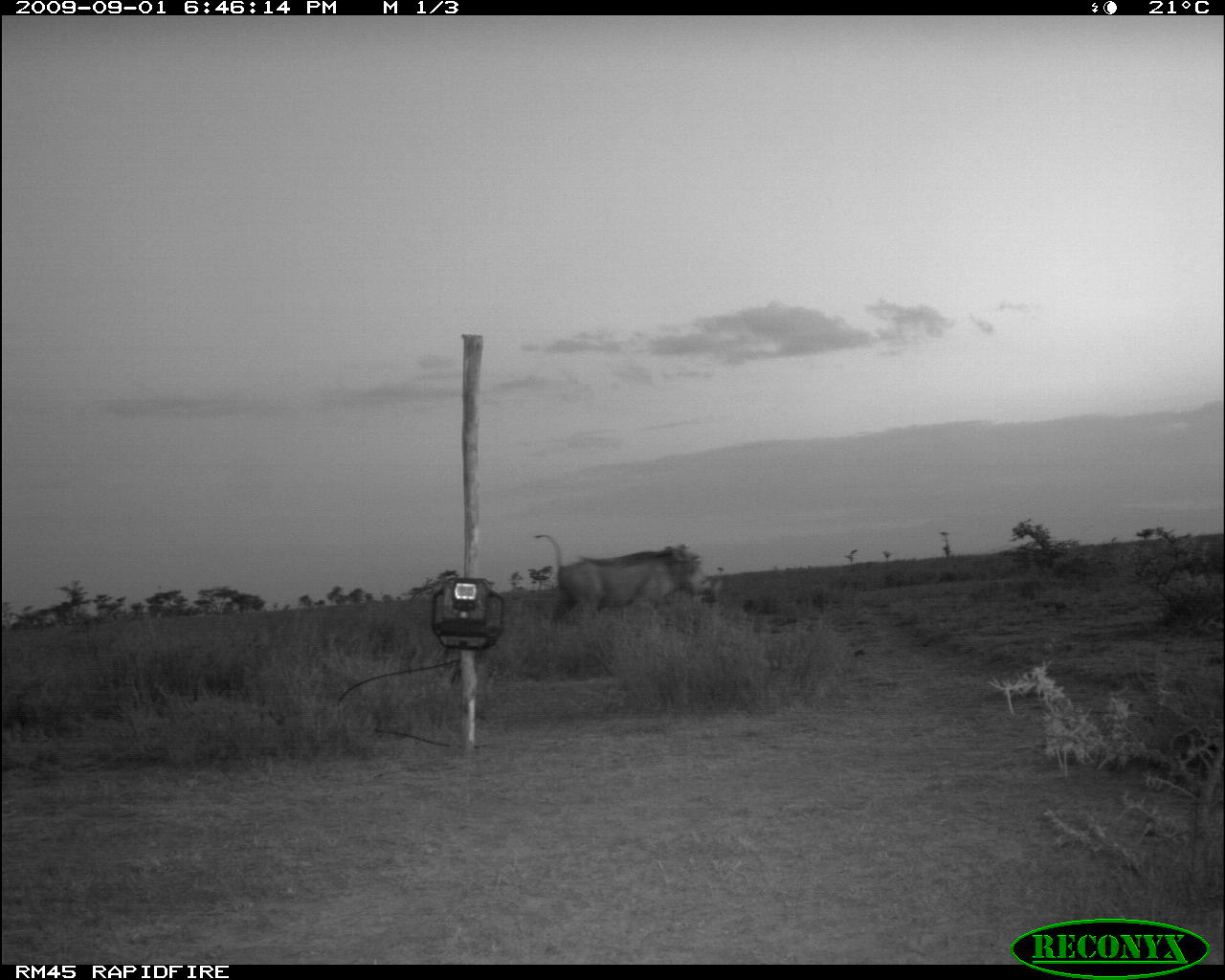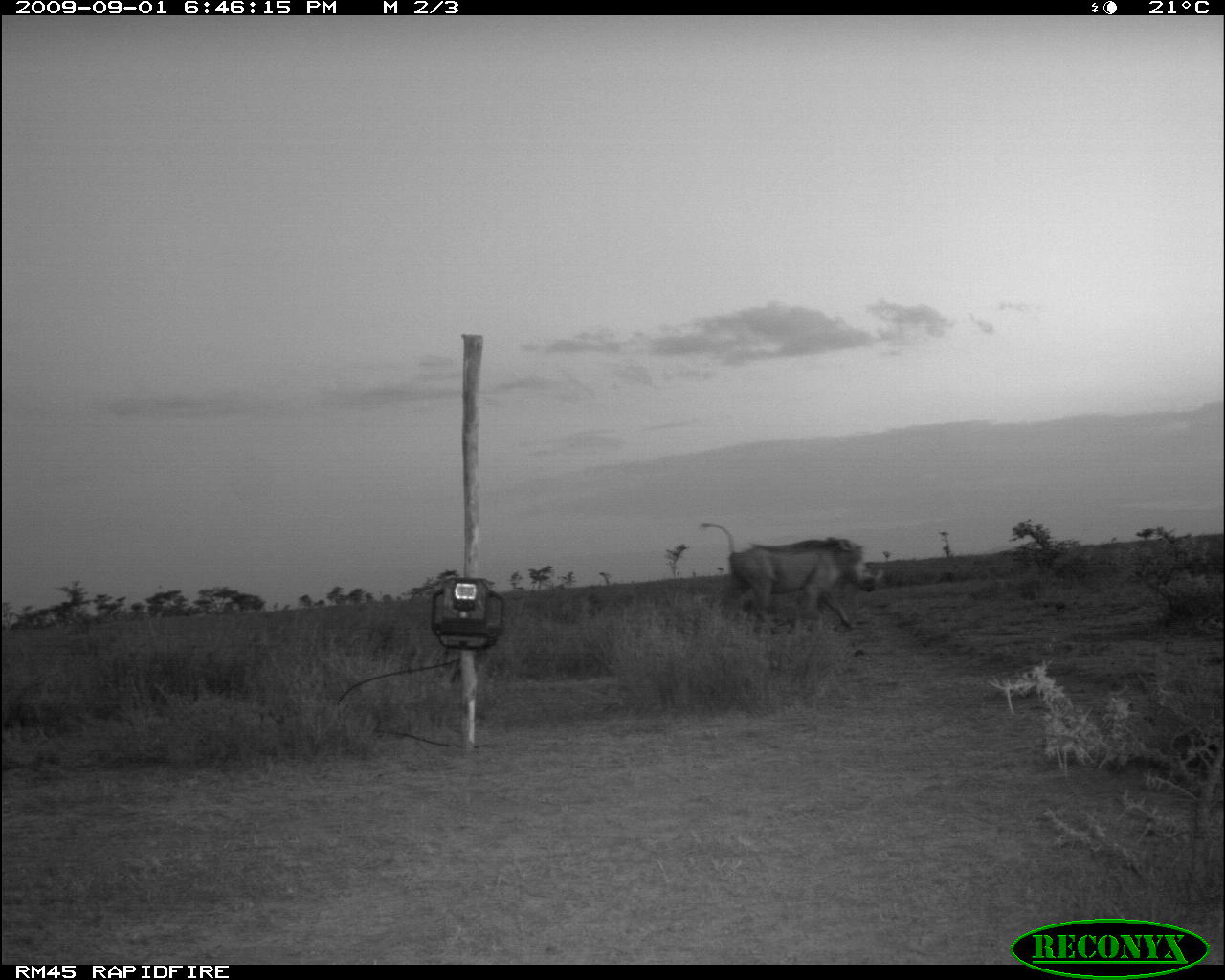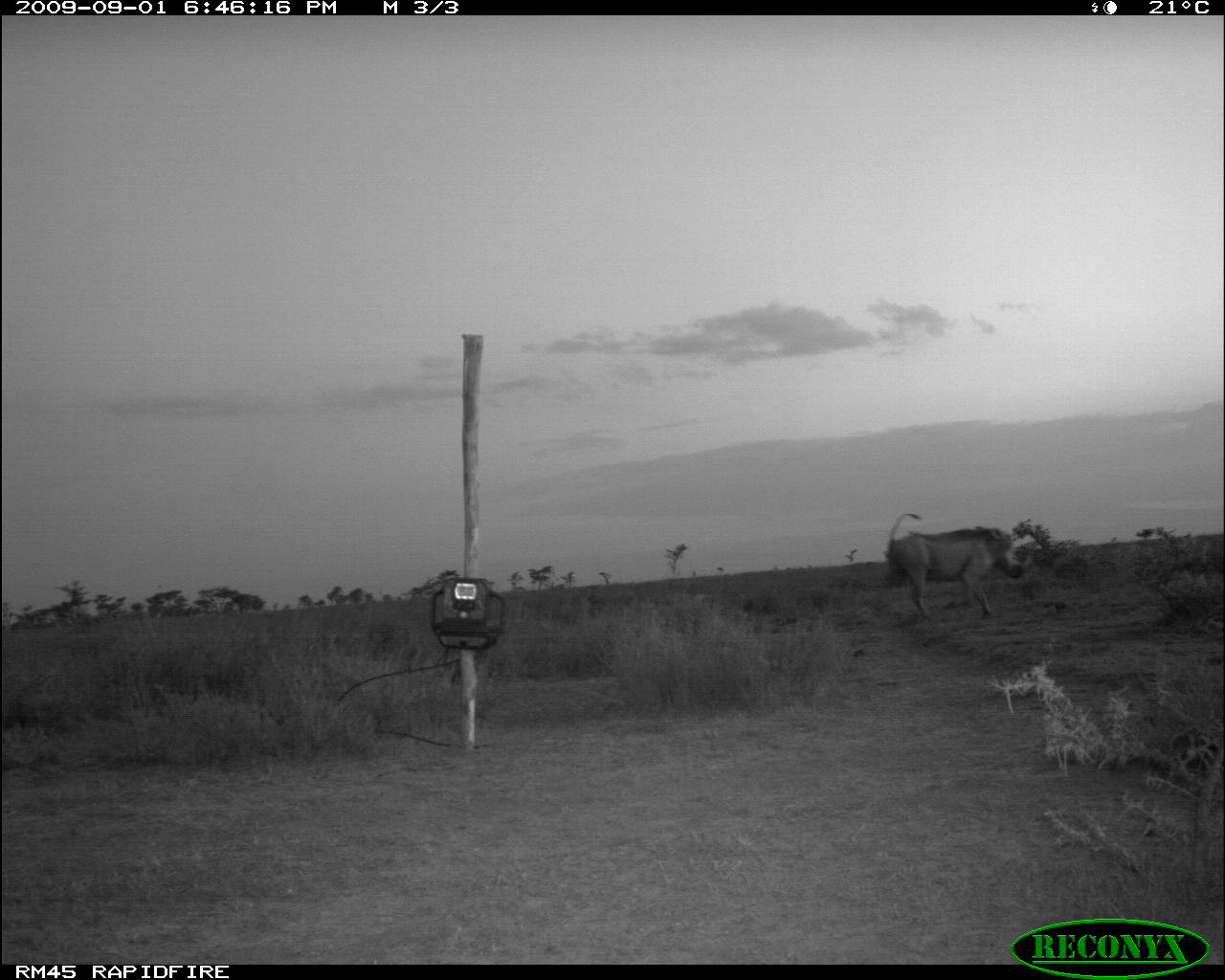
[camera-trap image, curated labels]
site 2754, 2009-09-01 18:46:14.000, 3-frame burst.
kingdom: Animalia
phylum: Chordata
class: Mammalia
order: Artiodactyla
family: Suidae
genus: Phacochoerus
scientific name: Phacochoerus africanus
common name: common warthog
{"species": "Phacochoerus africanus (common warthog)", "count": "1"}